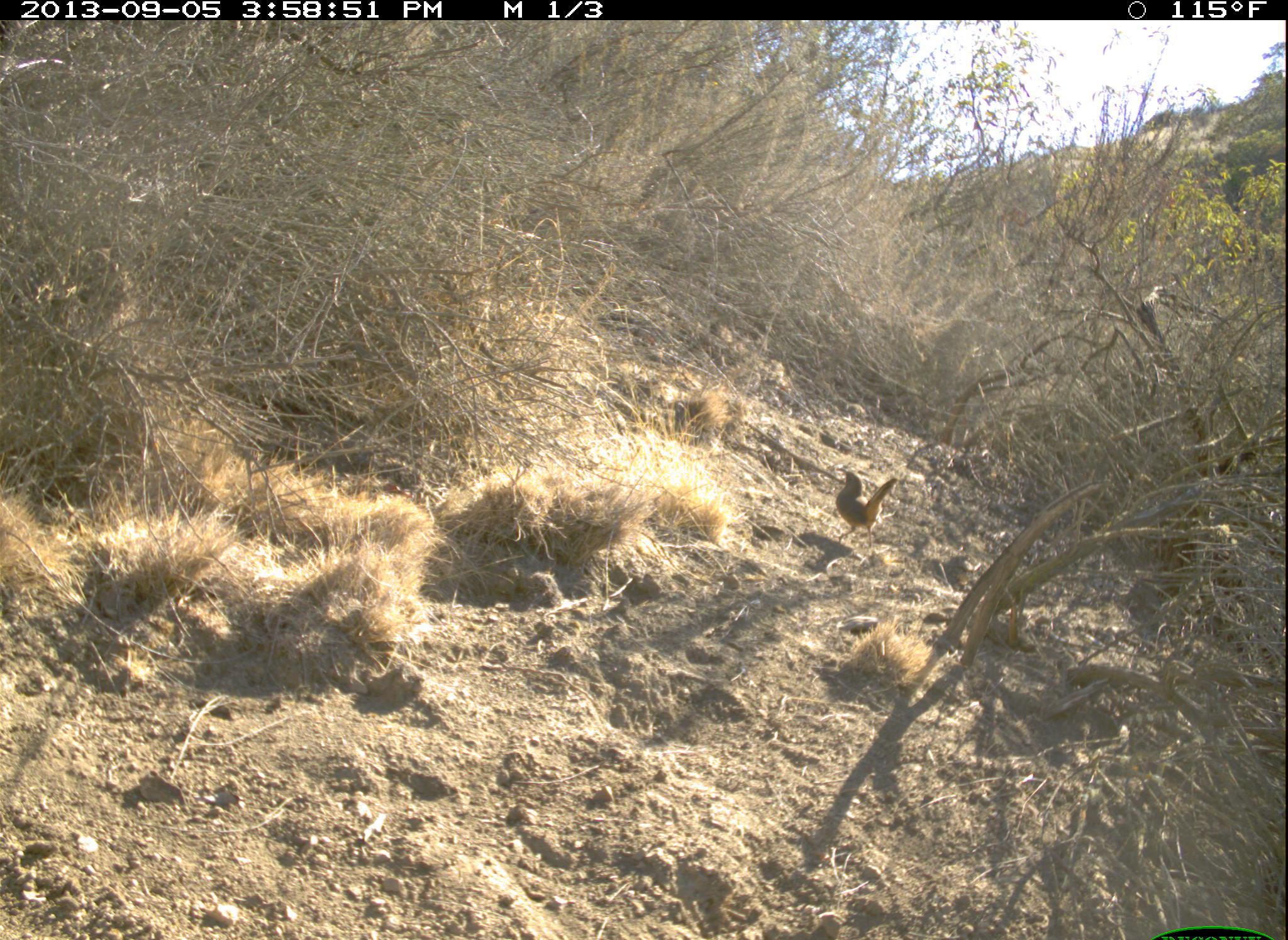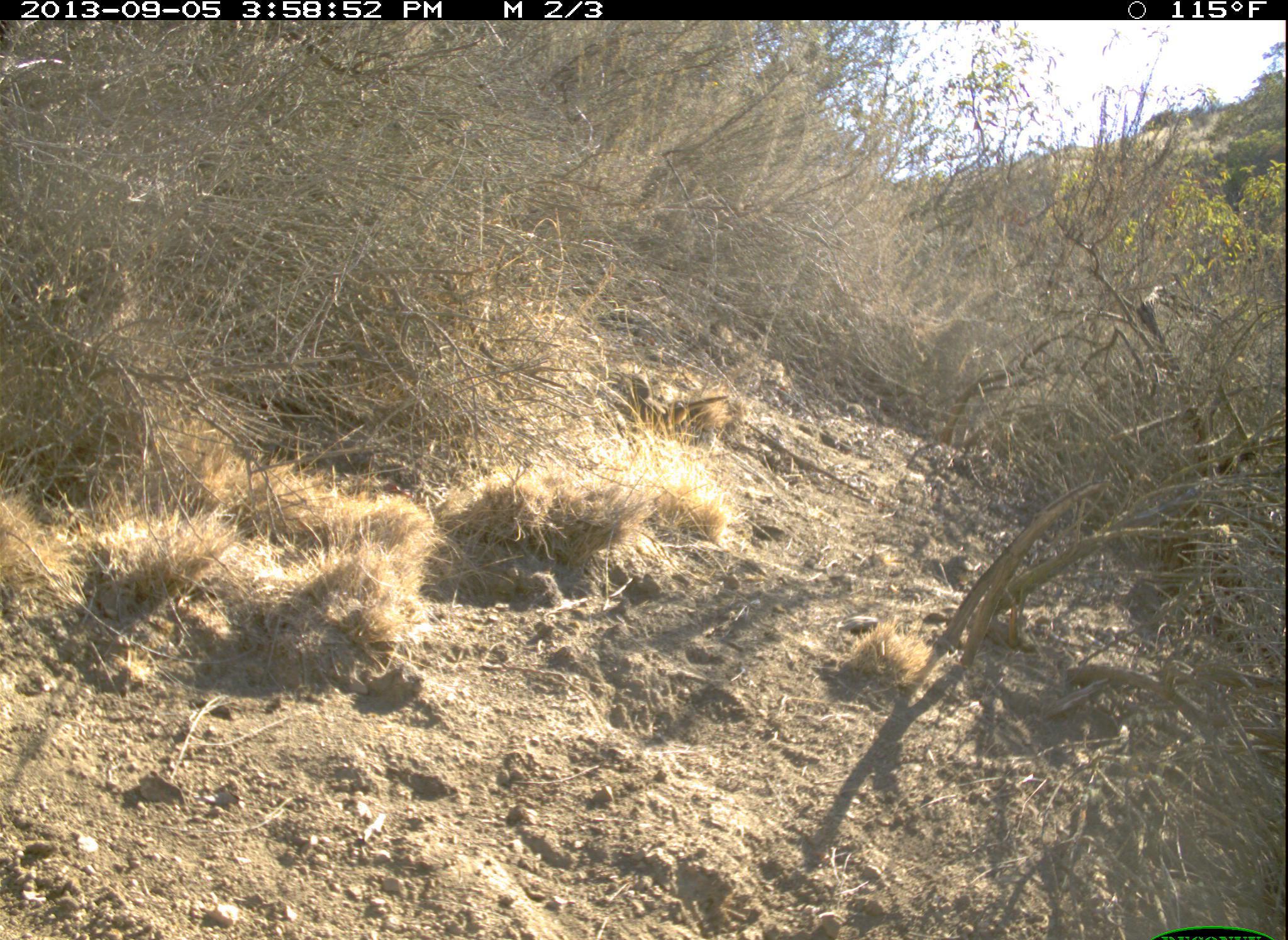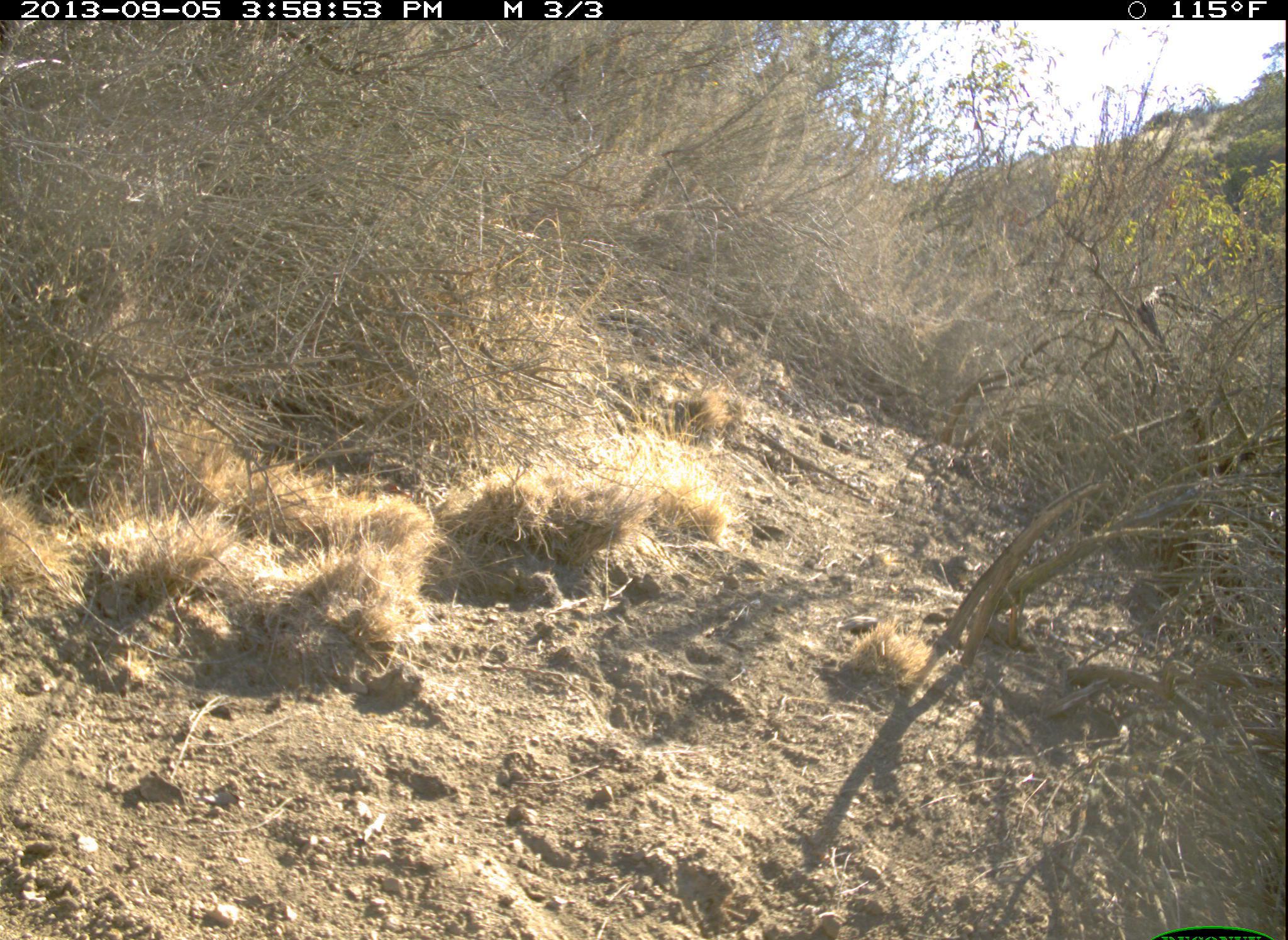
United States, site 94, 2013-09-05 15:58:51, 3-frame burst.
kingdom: Animalia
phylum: Chordata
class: Aves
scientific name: Aves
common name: bird